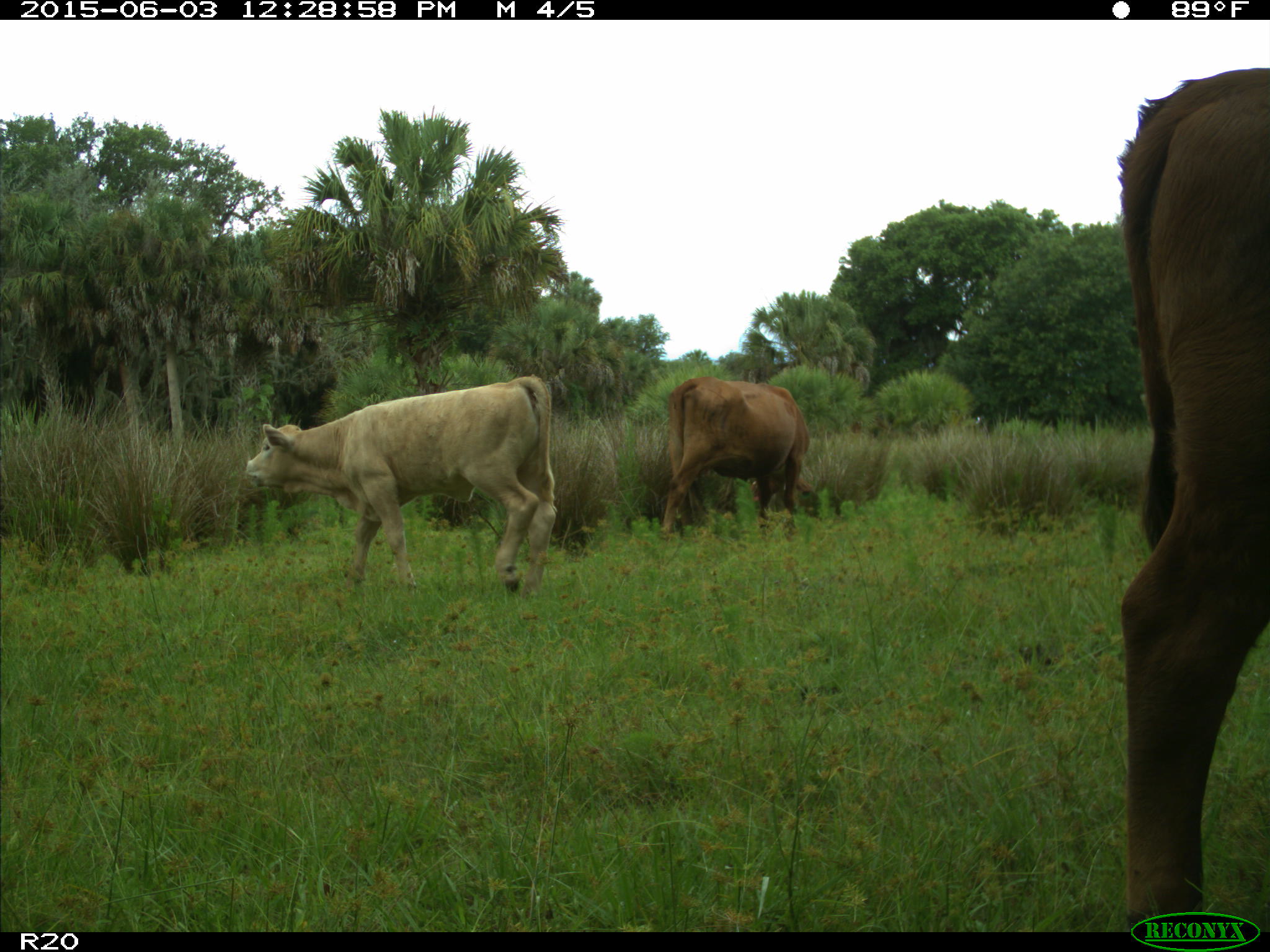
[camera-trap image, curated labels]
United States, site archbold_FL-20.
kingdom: Animalia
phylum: Chordata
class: Mammalia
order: Artiodactyla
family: Bovidae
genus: Bos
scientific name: Bos taurus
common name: domestic cow